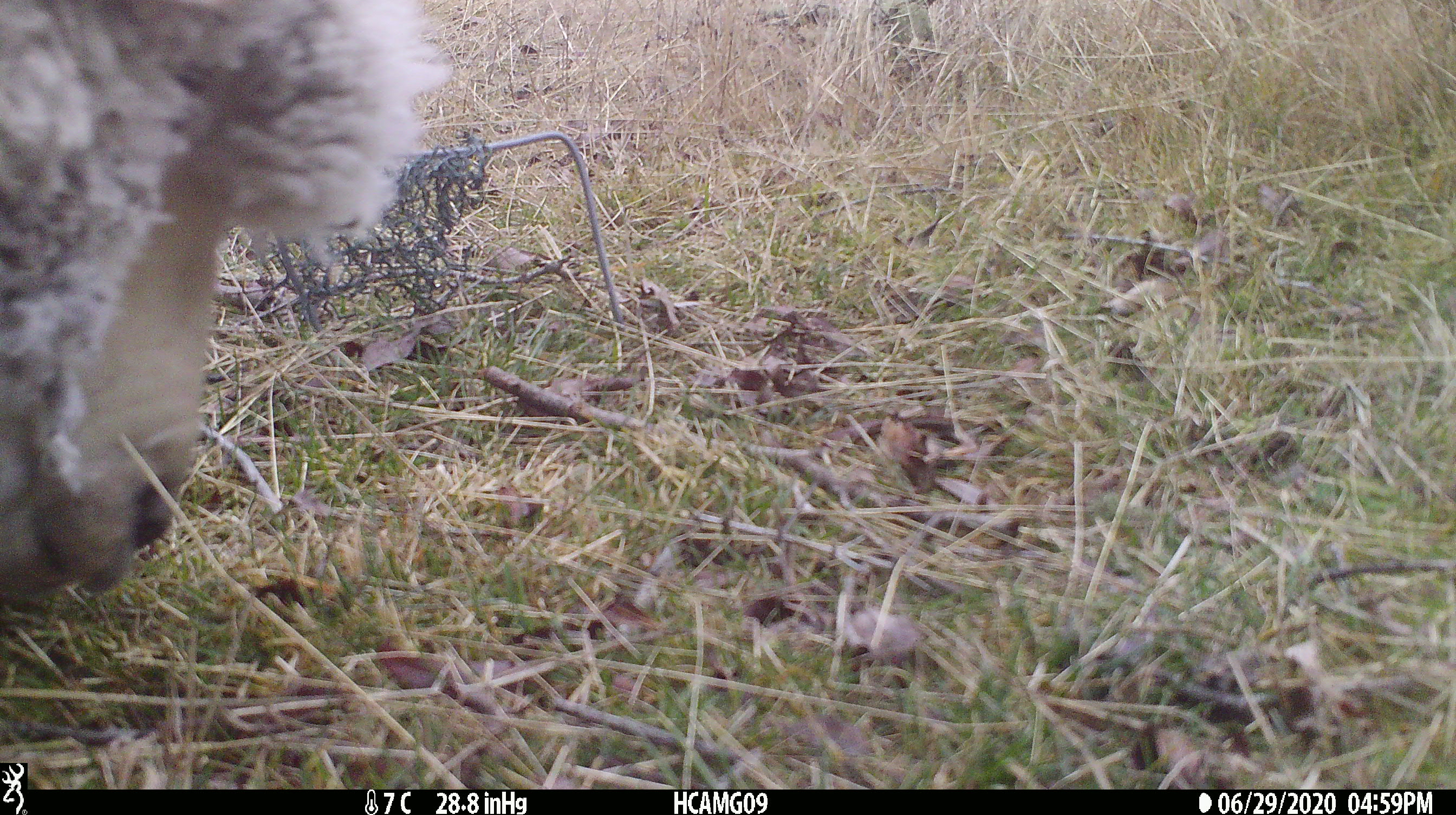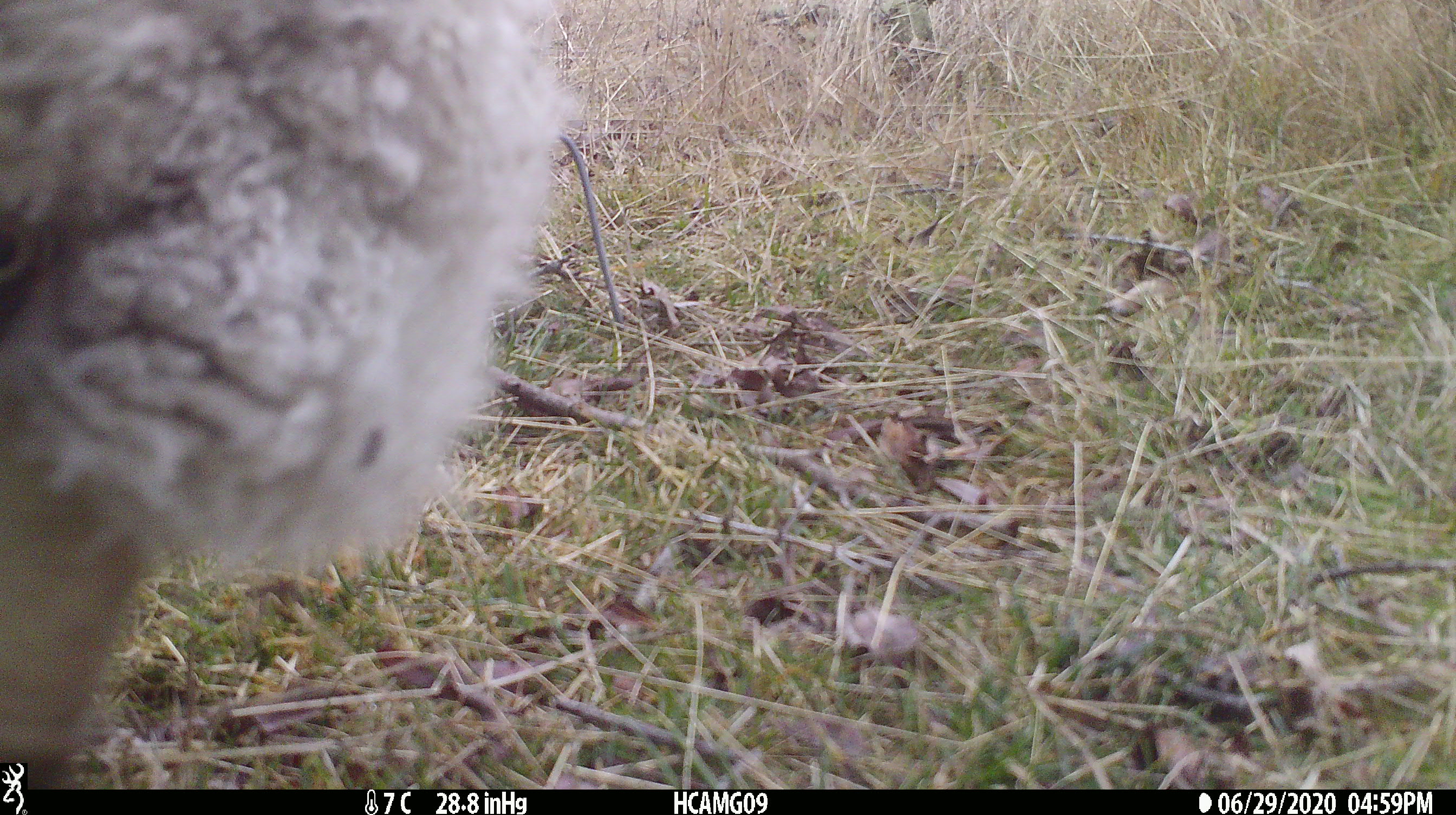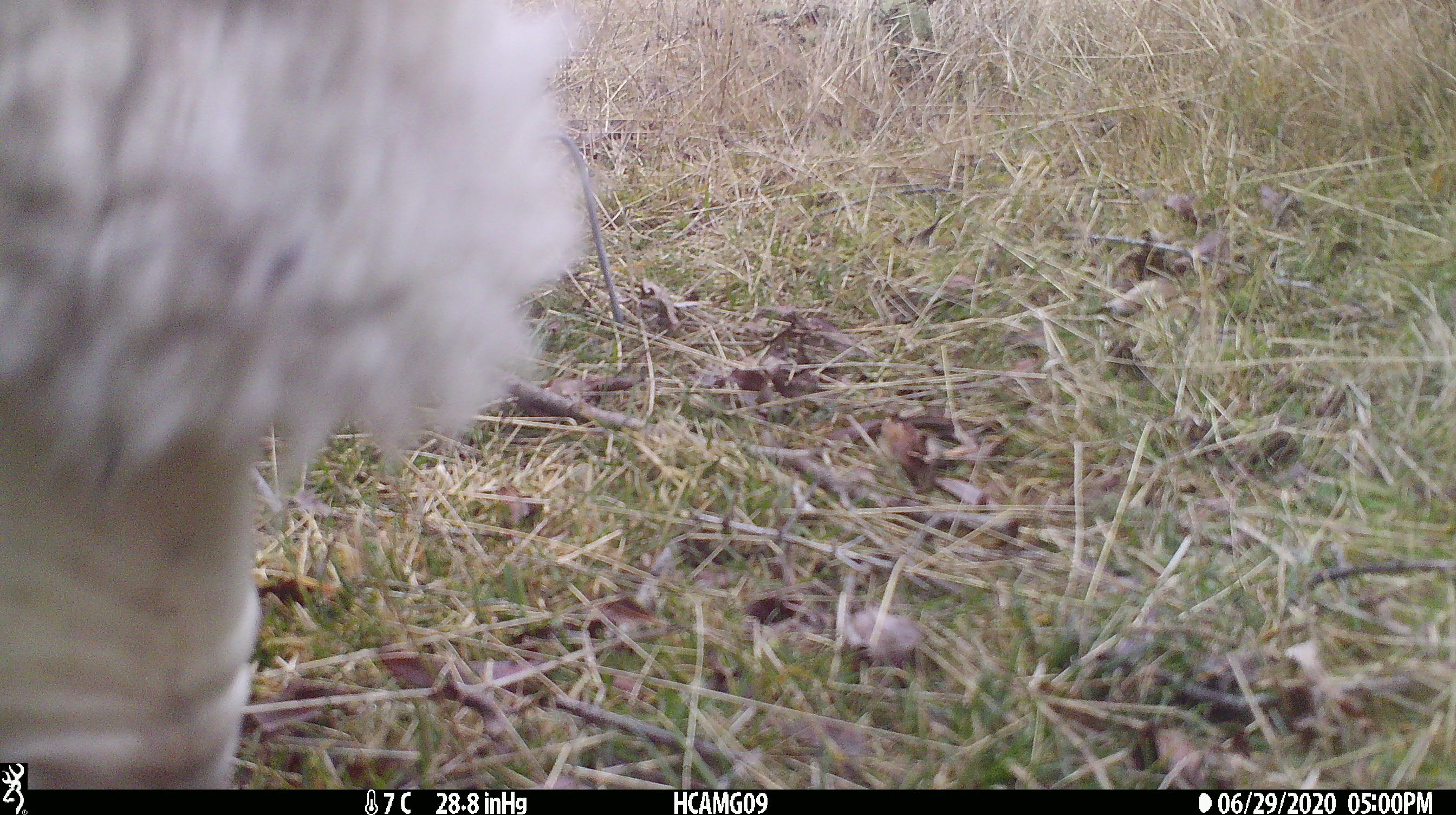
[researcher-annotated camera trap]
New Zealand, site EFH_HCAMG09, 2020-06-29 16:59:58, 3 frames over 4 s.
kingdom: Animalia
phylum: Chordata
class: Mammalia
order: Artiodactyla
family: Bovidae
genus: Ovis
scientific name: Ovis aries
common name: domestic sheep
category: sheep